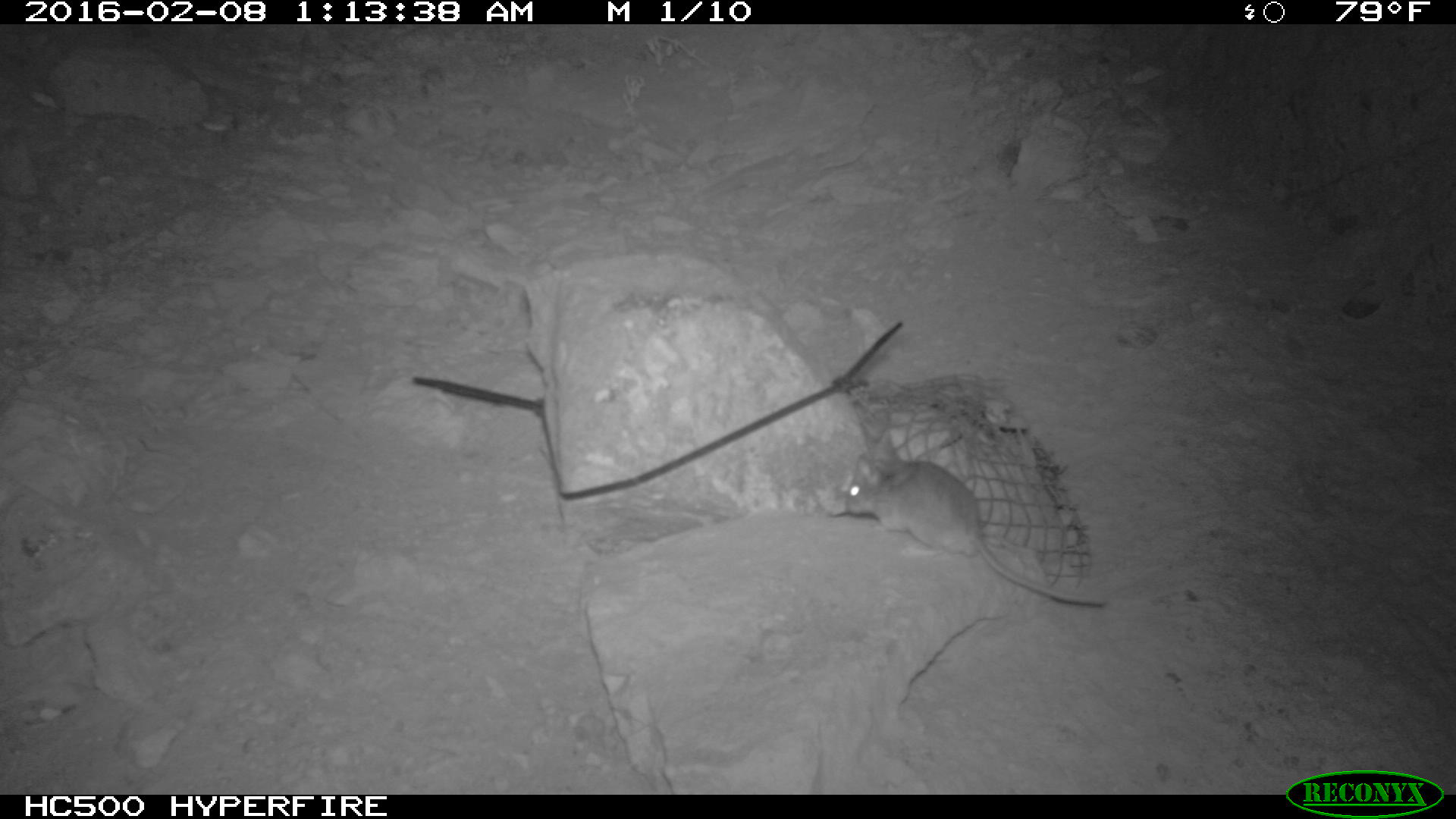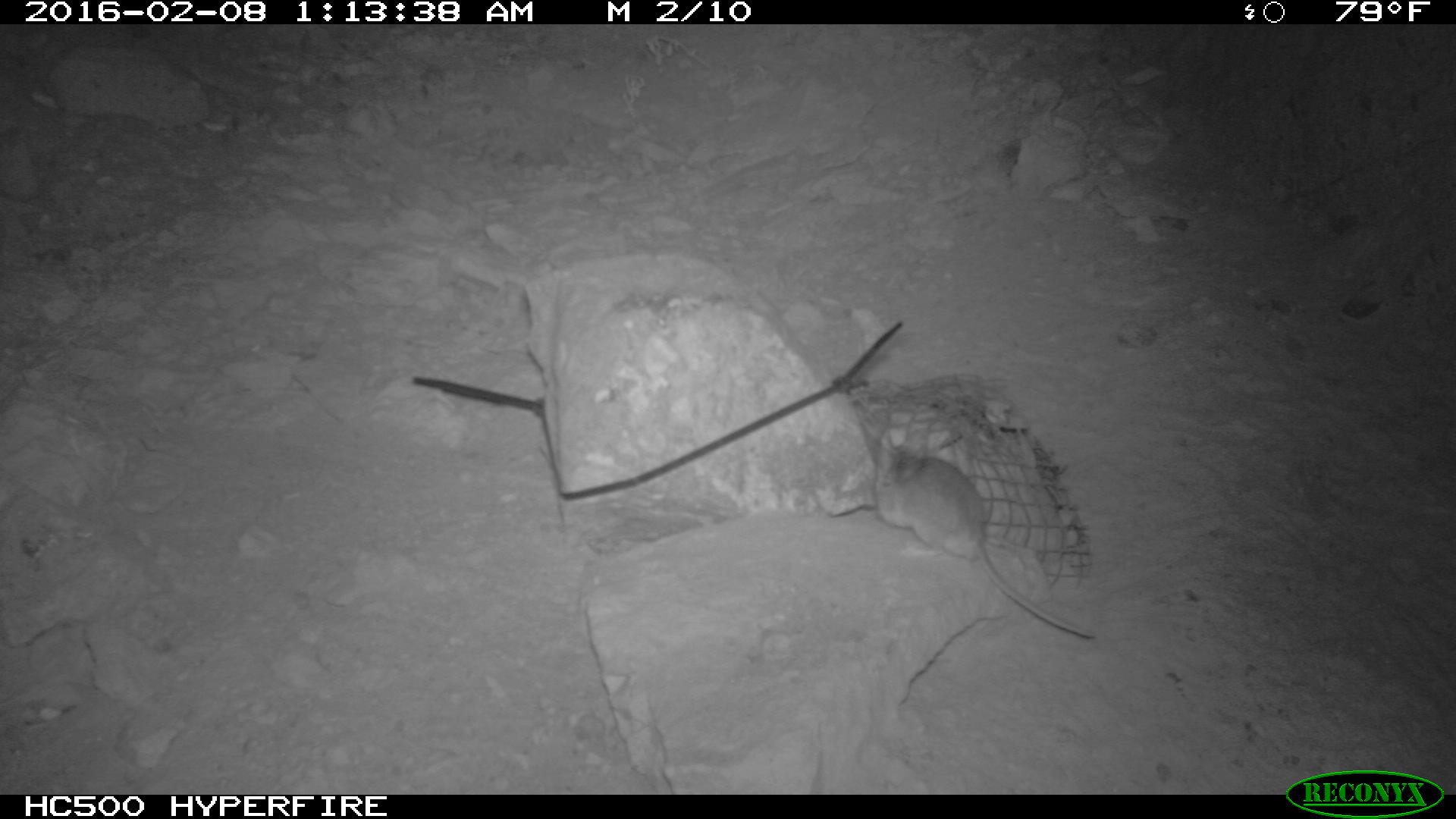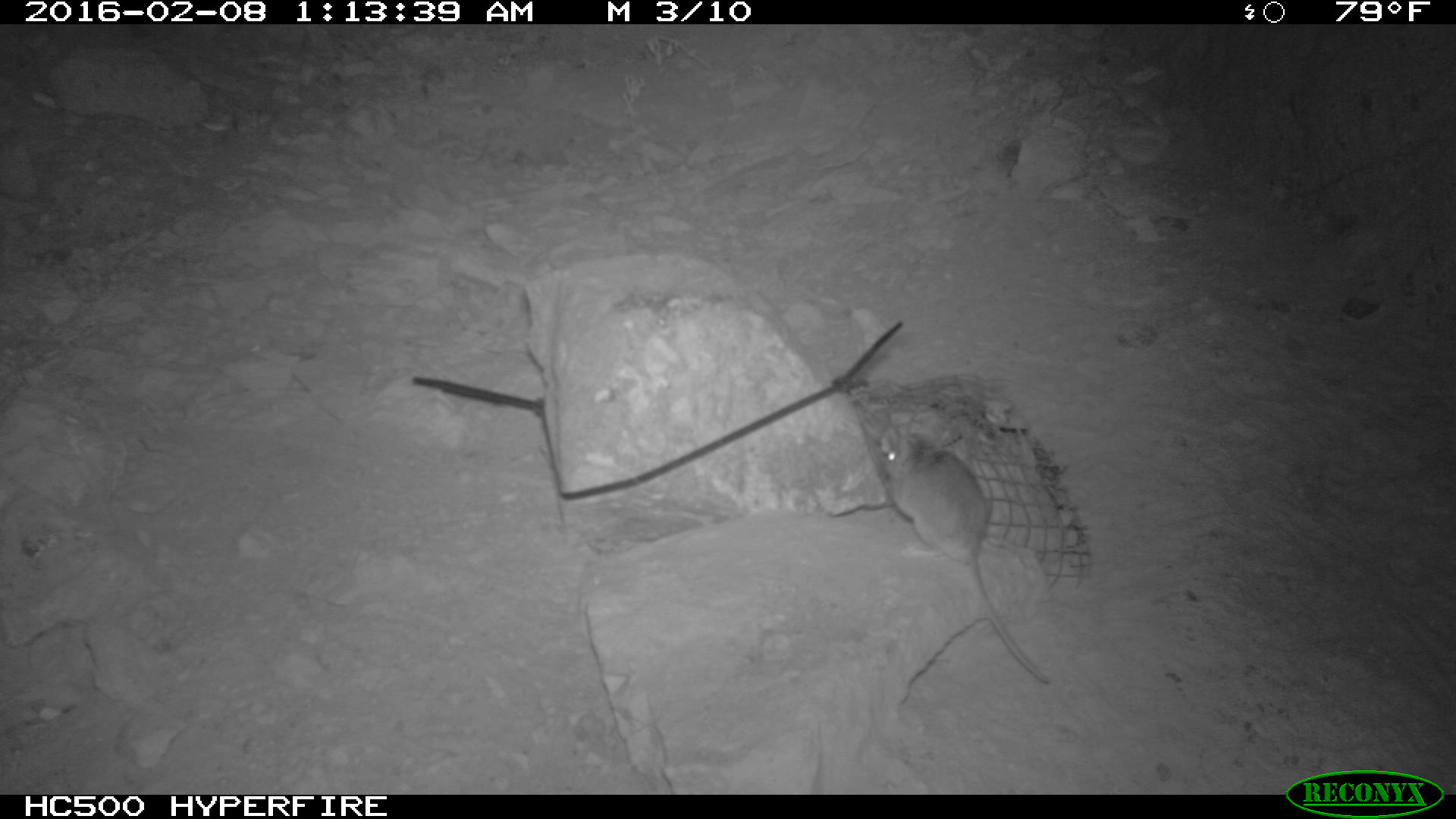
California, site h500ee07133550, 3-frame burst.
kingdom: Animalia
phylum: Chordata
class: Mammalia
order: Rodentia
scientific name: Rodentia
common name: rodent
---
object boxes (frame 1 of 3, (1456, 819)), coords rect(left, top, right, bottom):
rodent: rect(843, 428, 1106, 607)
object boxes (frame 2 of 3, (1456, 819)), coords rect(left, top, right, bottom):
rodent: rect(873, 429, 1095, 639)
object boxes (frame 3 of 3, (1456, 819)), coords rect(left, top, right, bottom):
rodent: rect(881, 433, 1049, 684)